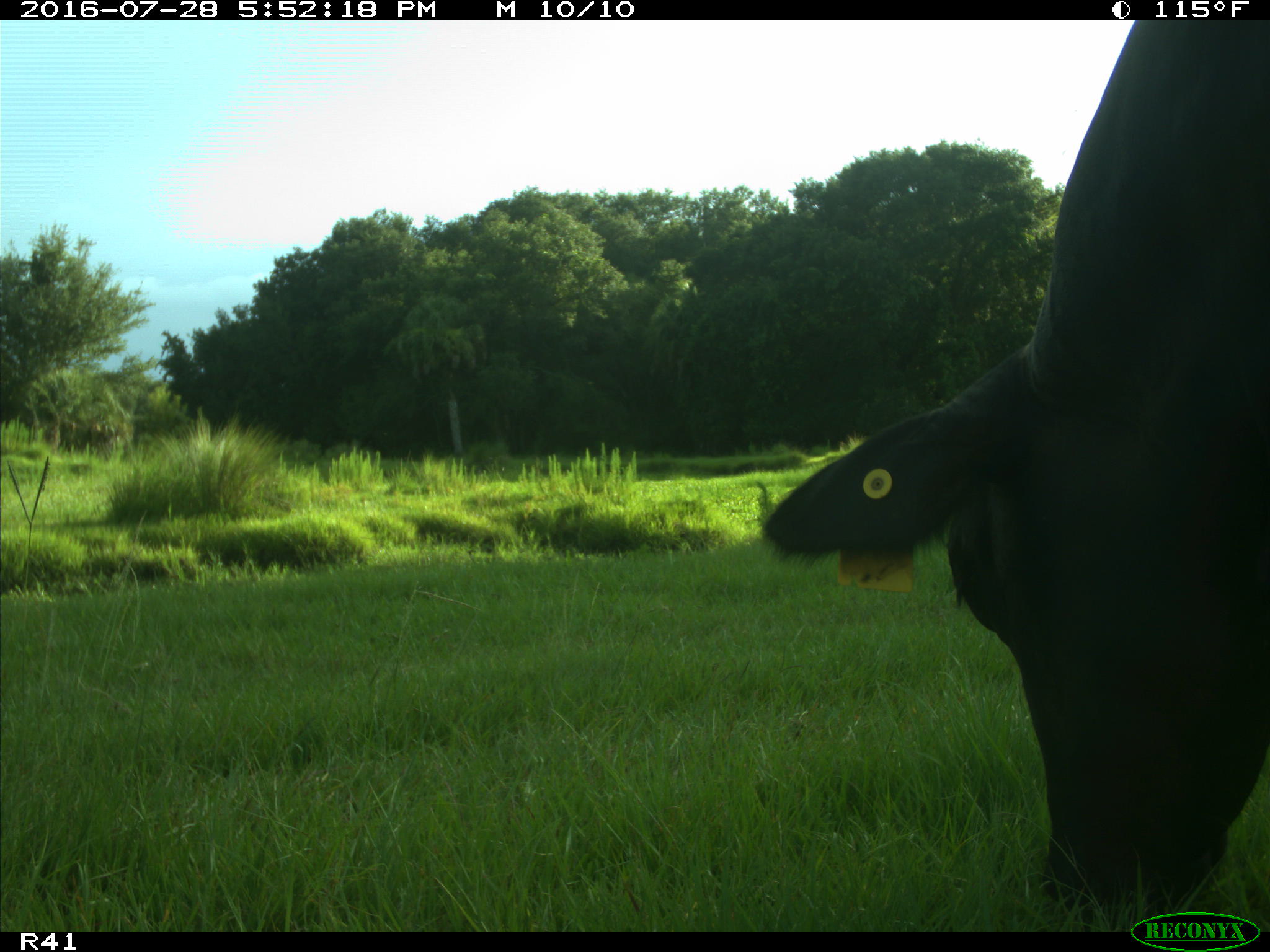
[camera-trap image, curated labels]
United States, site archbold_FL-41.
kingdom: Animalia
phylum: Chordata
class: Mammalia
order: Artiodactyla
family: Bovidae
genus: Bos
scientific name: Bos taurus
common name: domestic cow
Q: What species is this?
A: Bos taurus (domestic cow).